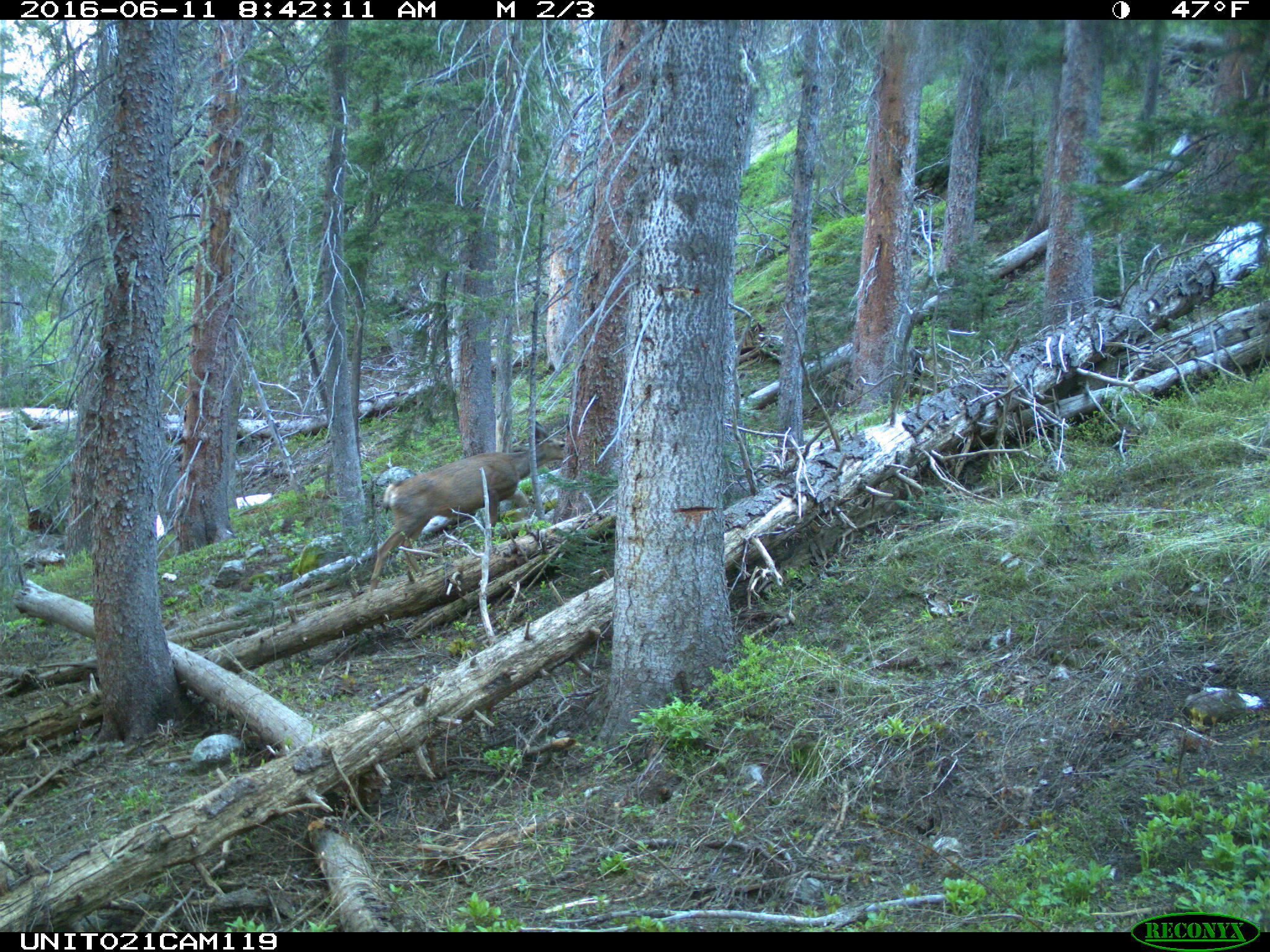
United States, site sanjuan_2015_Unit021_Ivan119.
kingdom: Animalia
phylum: Chordata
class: Mammalia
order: Artiodactyla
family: Cervidae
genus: Odocoileus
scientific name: Odocoileus hemionus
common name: mule deer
Odocoileus hemionus (mule deer).